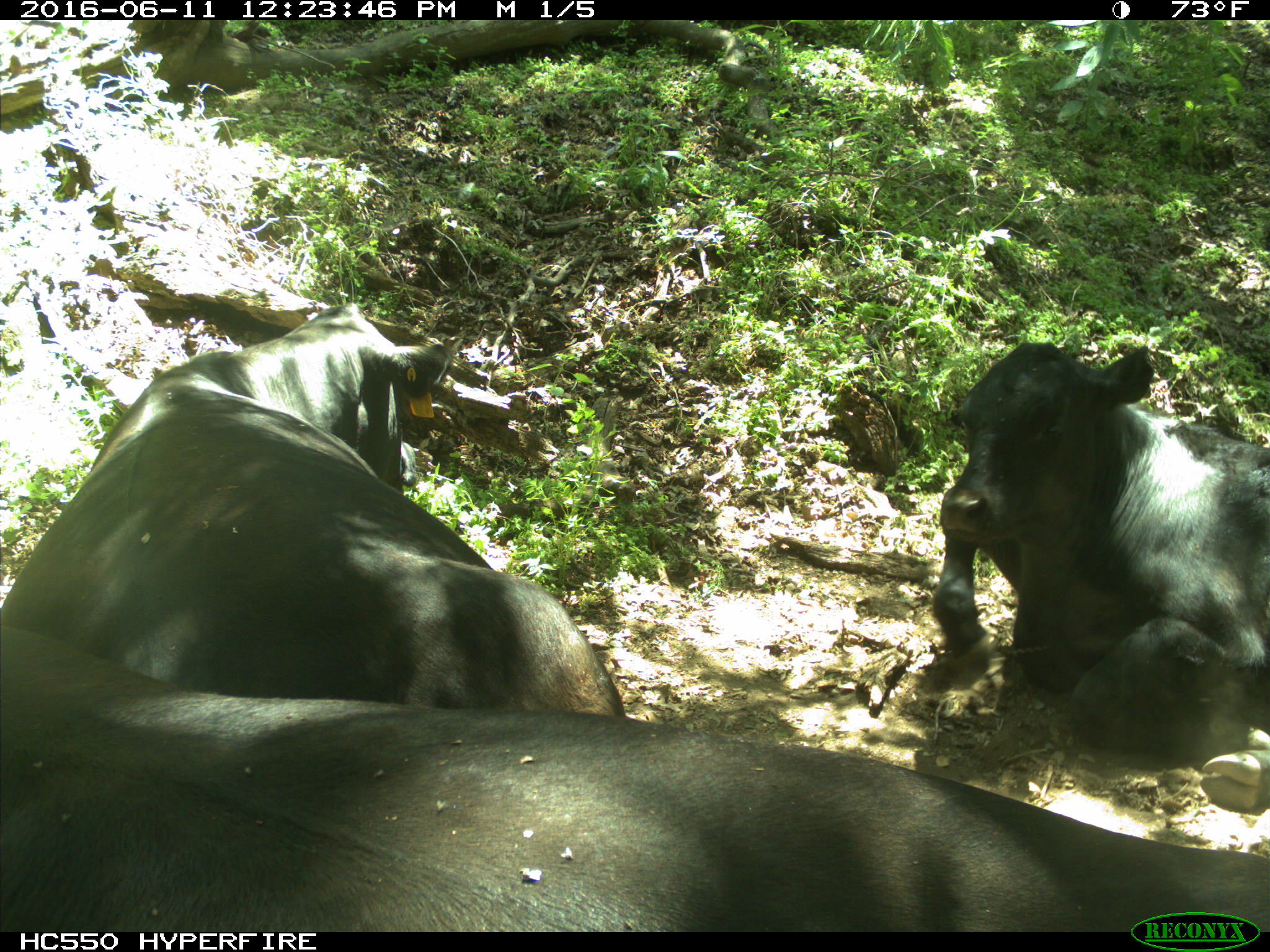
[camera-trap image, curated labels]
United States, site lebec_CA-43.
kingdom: Animalia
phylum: Chordata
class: Mammalia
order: Artiodactyla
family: Bovidae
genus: Bos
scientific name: Bos taurus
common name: domestic cow